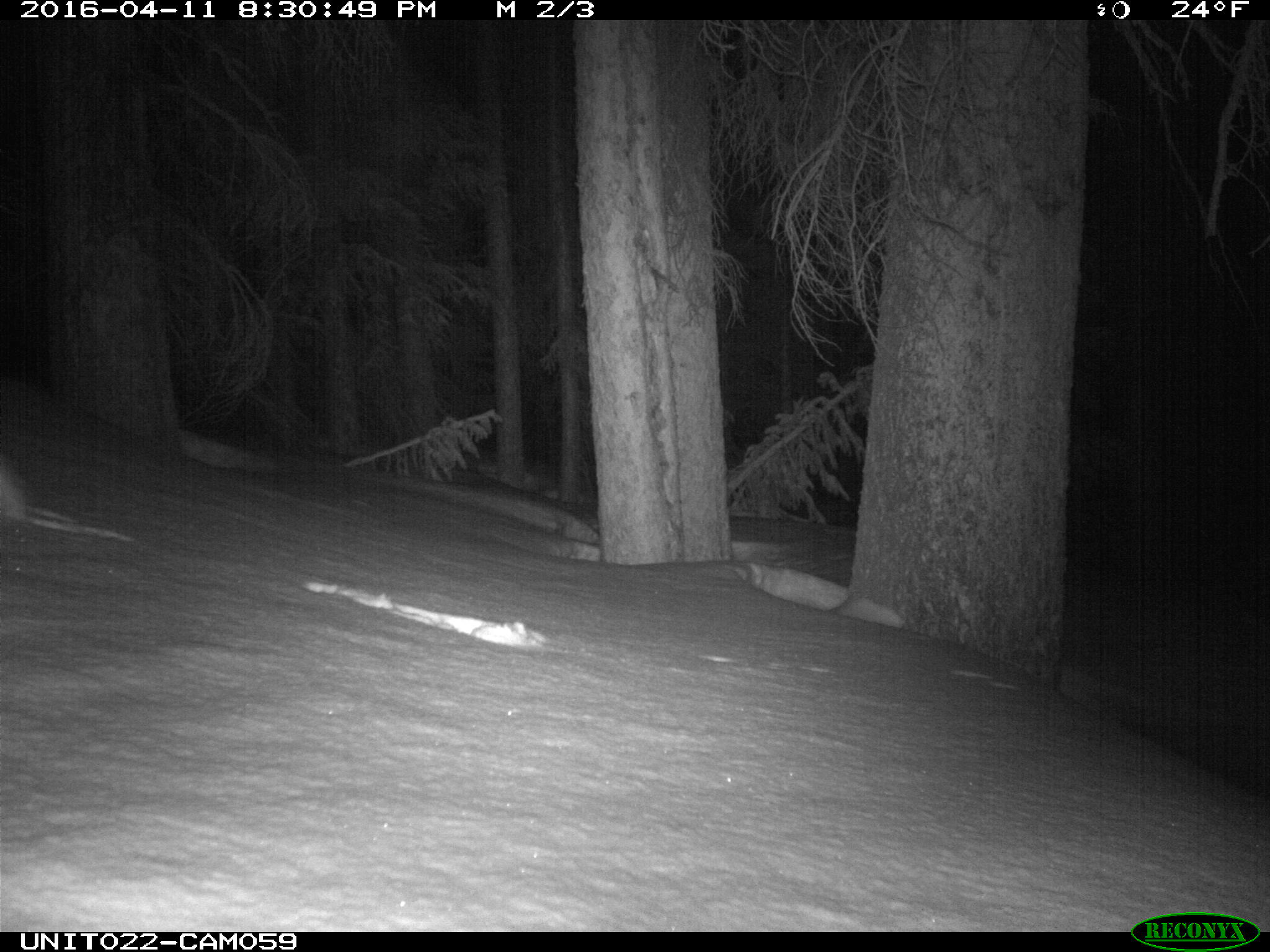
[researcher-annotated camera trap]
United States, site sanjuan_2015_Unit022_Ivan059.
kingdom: Animalia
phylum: Chordata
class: Mammalia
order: Lagomorpha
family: Leporidae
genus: Lepus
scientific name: Lepus americanus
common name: snowshoe hare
Lepus americanus (snowshoe hare).